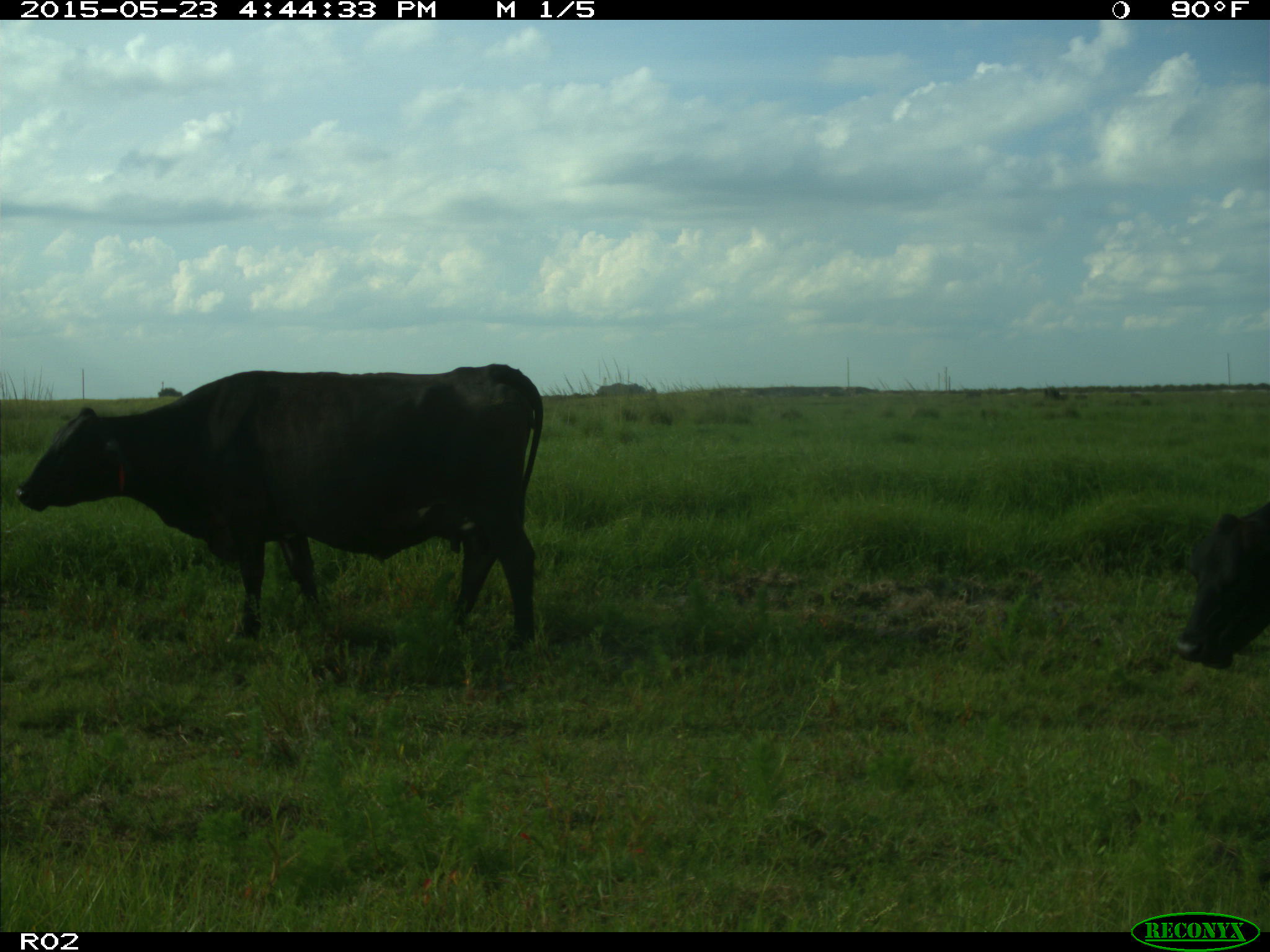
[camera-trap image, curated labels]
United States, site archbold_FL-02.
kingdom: Animalia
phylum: Chordata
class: Mammalia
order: Artiodactyla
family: Bovidae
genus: Bos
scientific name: Bos taurus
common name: domestic cow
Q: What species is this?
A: Bos taurus (domestic cow).